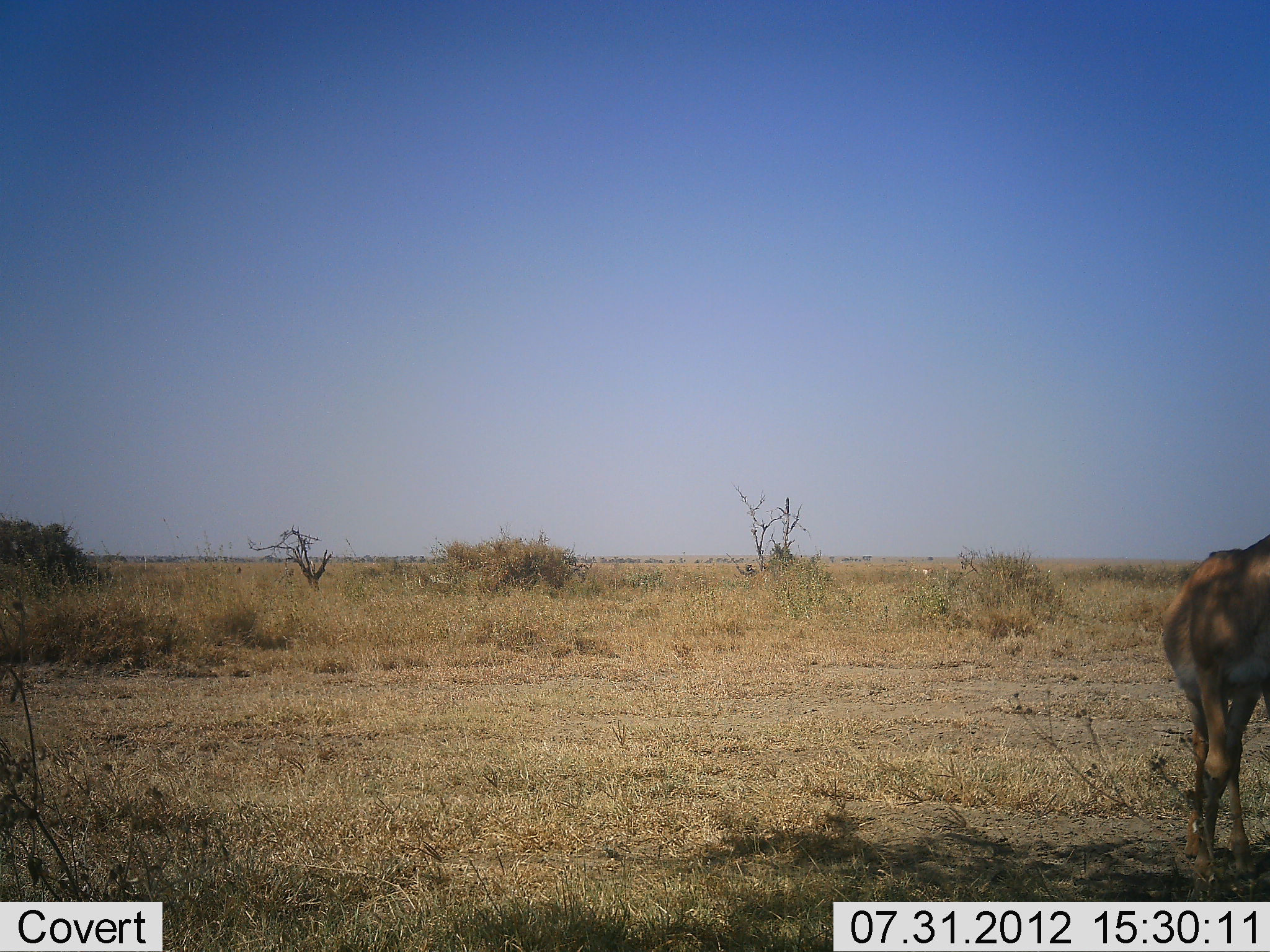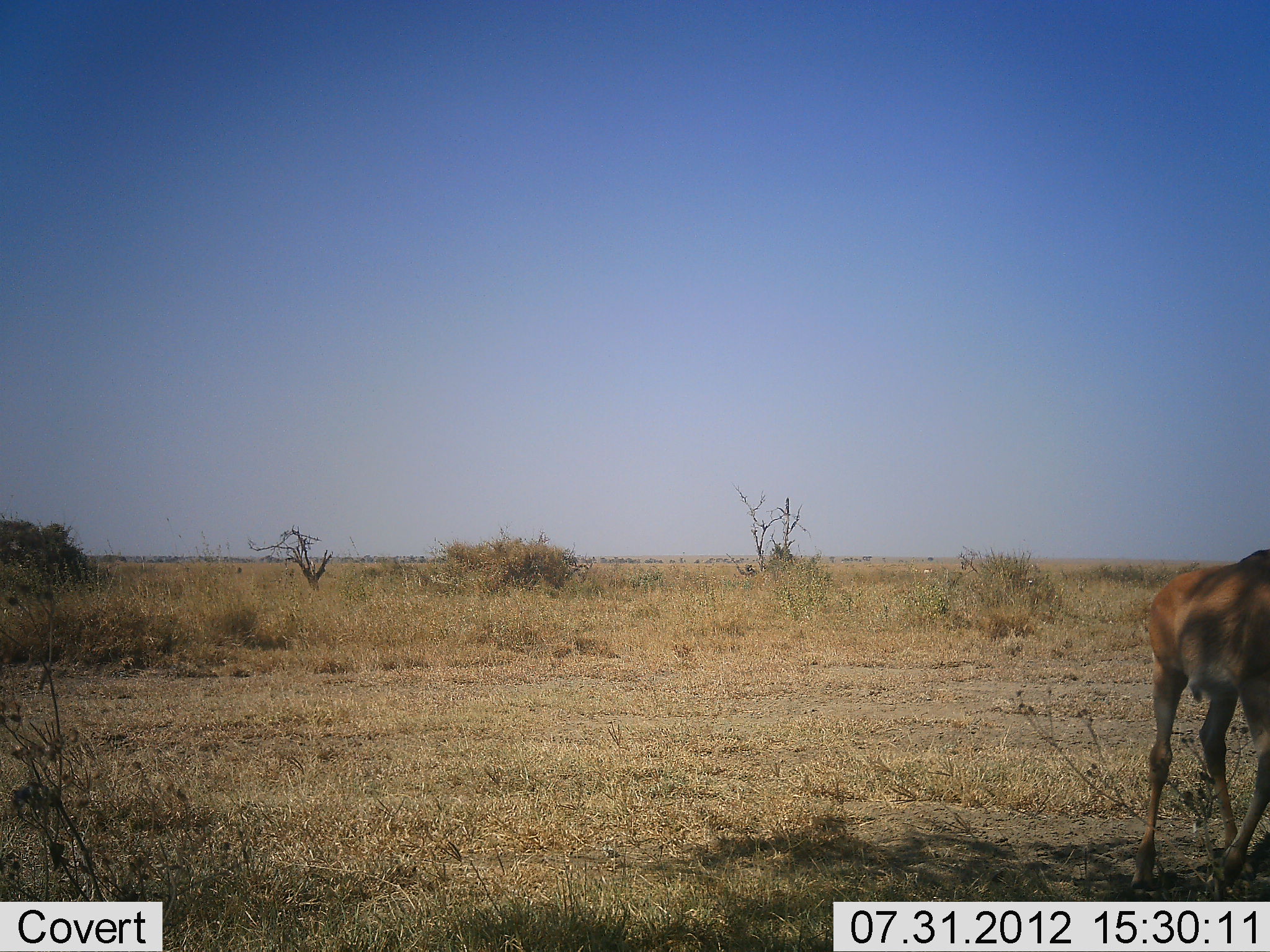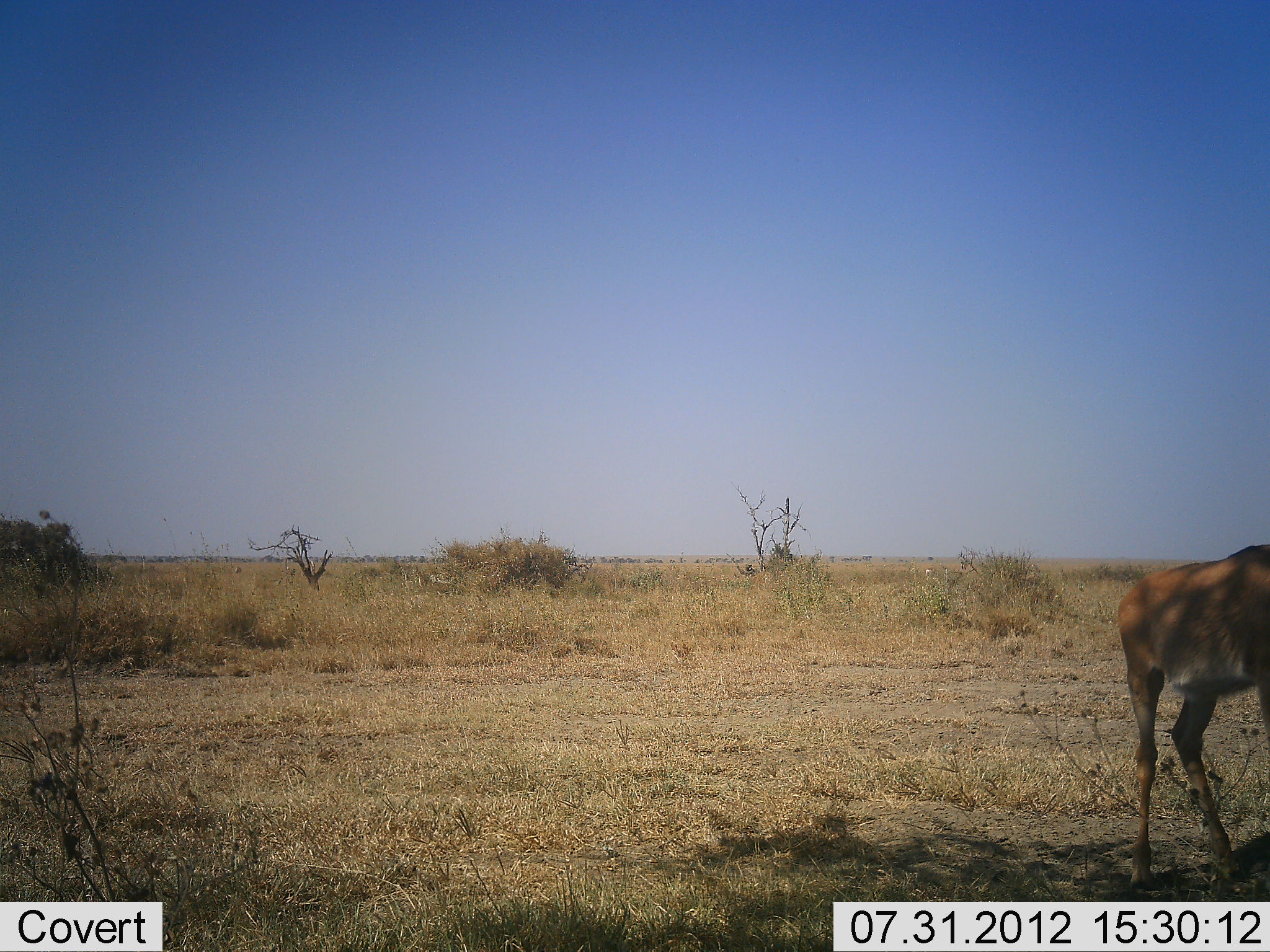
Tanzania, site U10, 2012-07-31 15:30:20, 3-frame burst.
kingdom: Animalia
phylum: Chordata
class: Mammalia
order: Artiodactyla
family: Bovidae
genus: Alcelaphus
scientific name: Alcelaphus buselaphus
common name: hartebeest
Hartebeest (Alcelaphus buselaphus), count 1. Behavior (volunteer vote fractions): standing 50%, resting 0%, moving 50%, interacting 0%. Young present (vote fraction): 10%. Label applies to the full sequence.